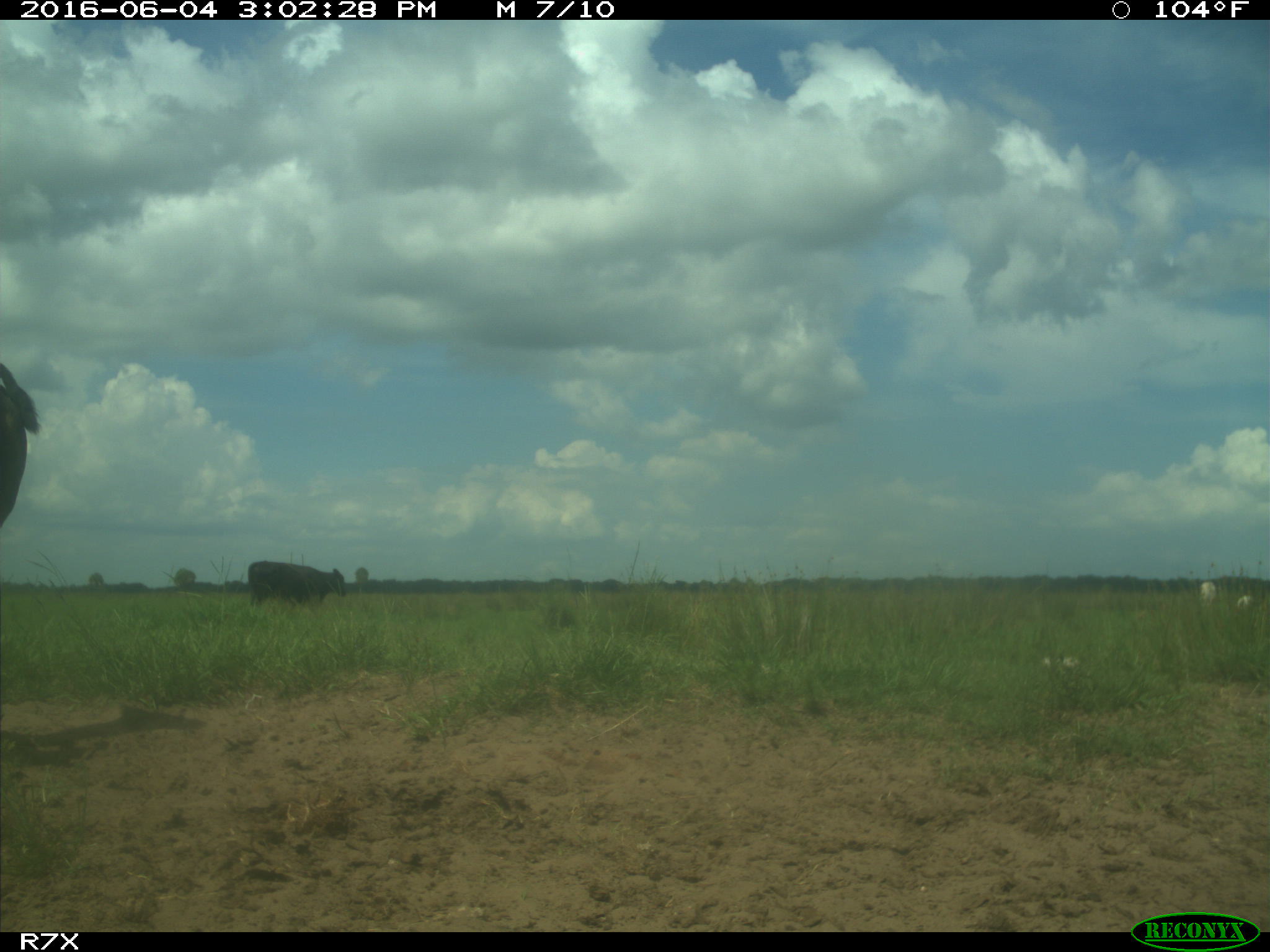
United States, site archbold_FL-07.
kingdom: Animalia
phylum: Chordata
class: Mammalia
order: Artiodactyla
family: Bovidae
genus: Bos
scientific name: Bos taurus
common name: domestic cow